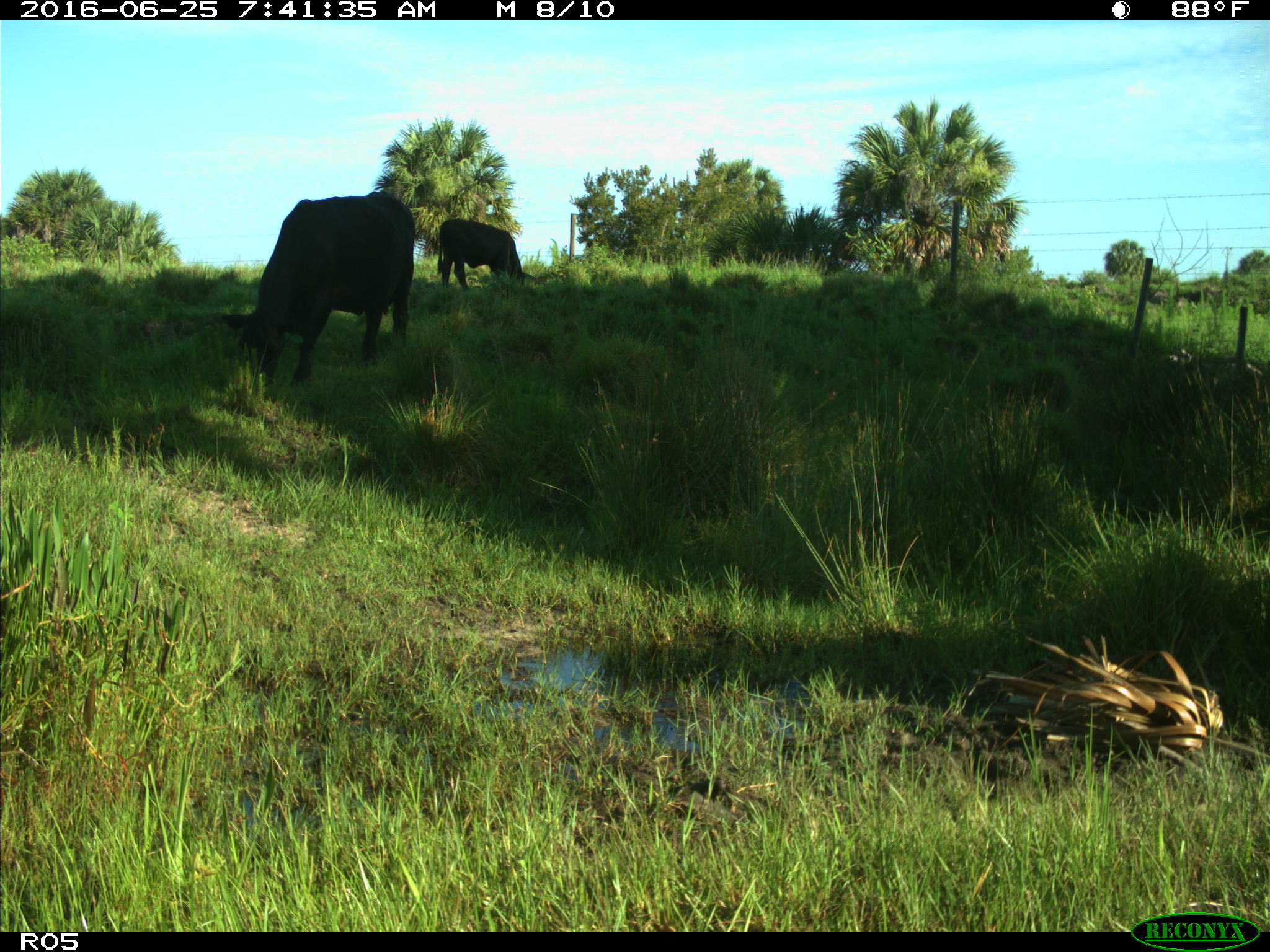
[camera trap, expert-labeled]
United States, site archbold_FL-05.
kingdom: Animalia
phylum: Chordata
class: Mammalia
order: Artiodactyla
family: Bovidae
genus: Bos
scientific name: Bos taurus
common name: domestic cow